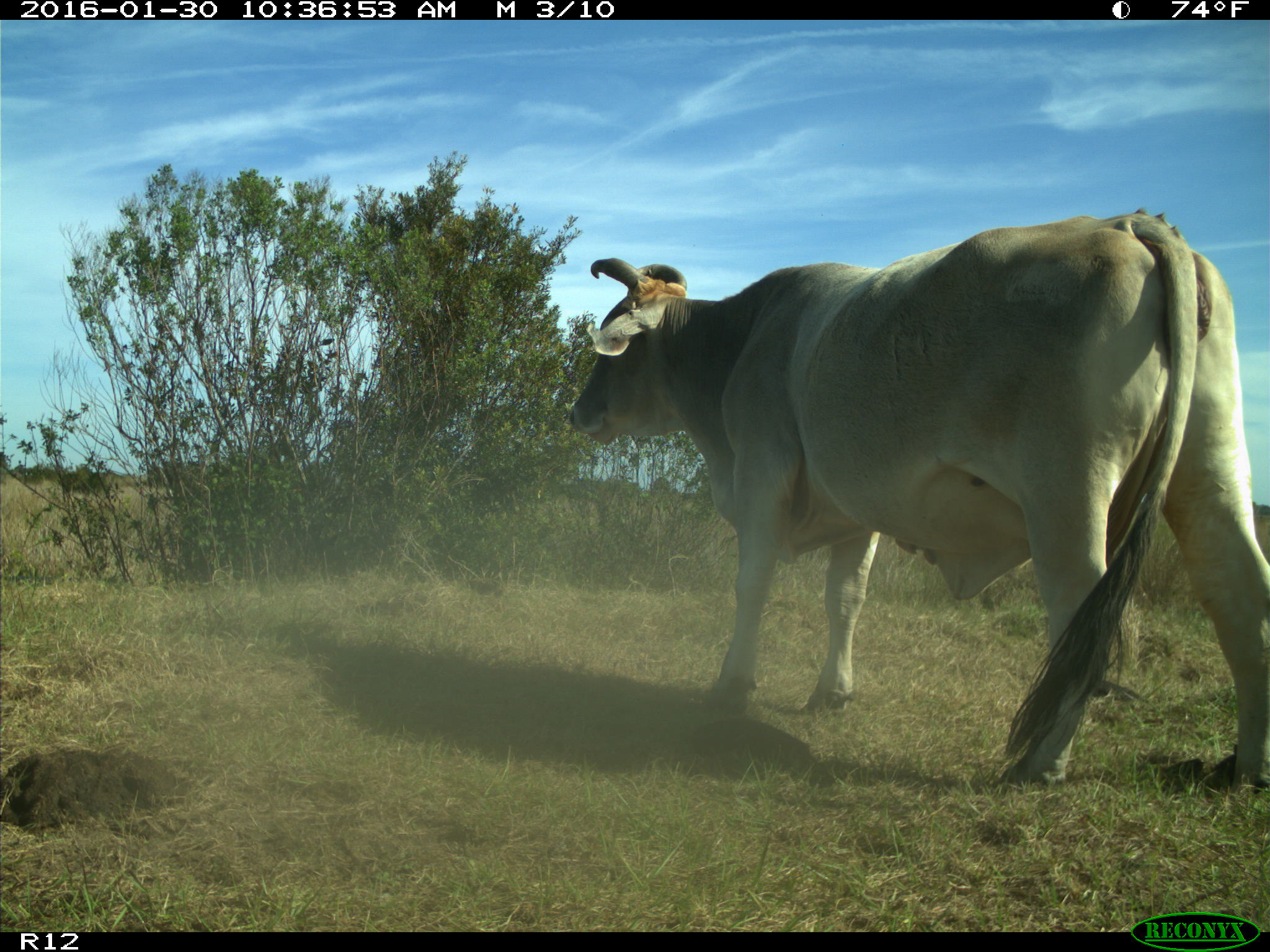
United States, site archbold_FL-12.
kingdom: Animalia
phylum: Chordata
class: Mammalia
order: Artiodactyla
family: Bovidae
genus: Bos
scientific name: Bos taurus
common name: domestic cow